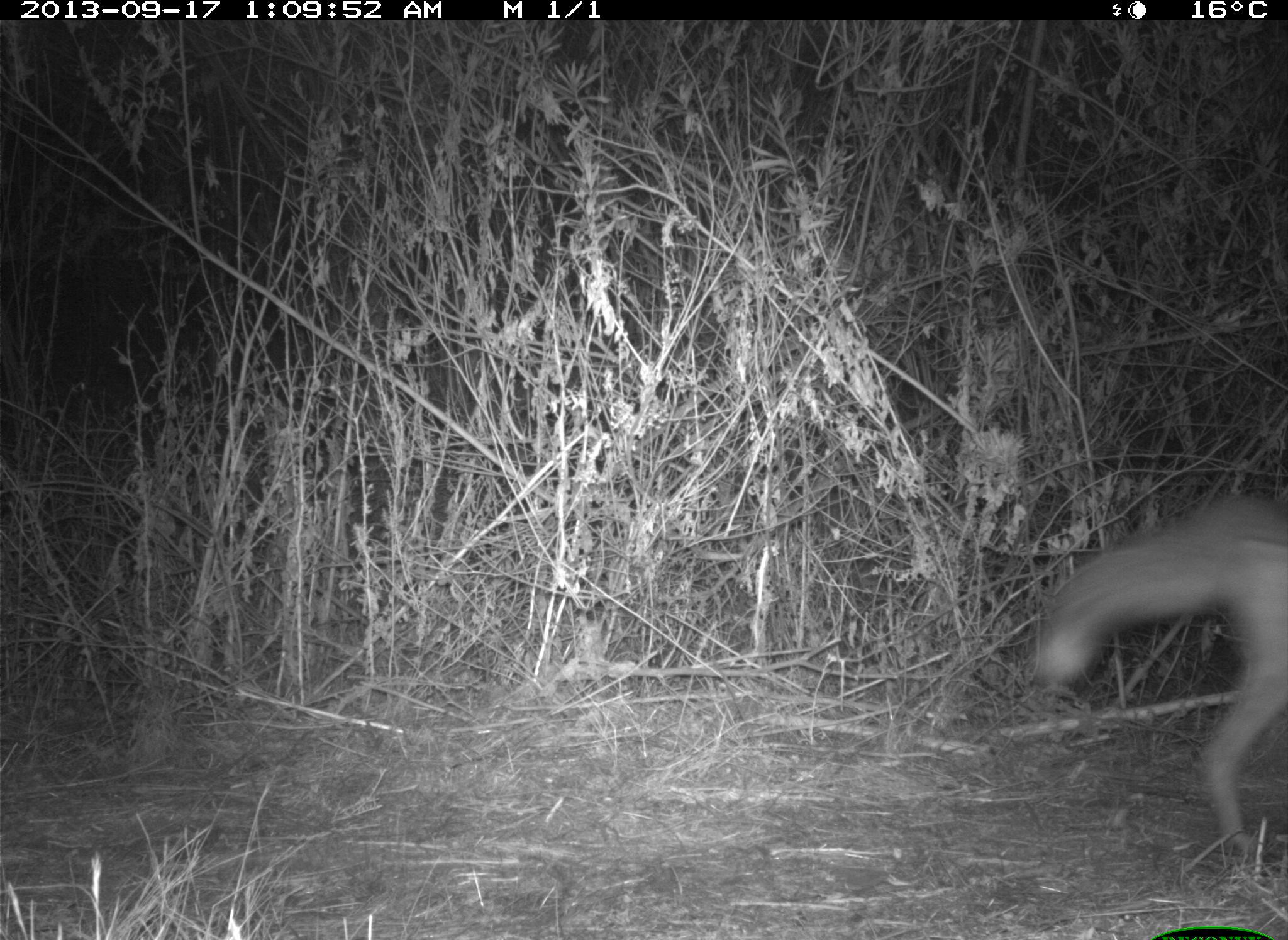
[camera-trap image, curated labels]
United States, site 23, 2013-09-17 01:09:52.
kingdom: Animalia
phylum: Chordata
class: Mammalia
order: Carnivora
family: Canidae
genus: Canis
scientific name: Canis latrans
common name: coyote